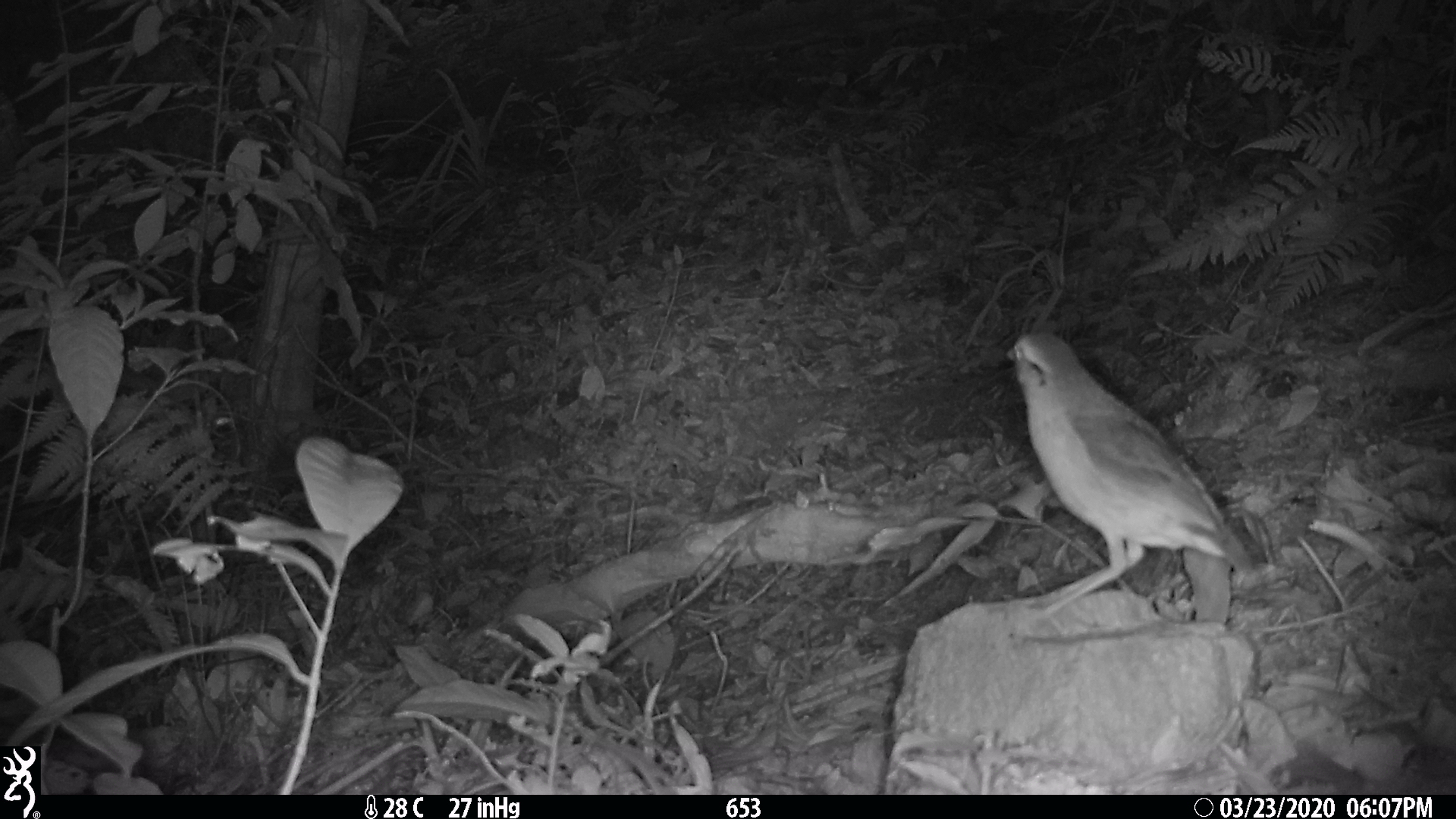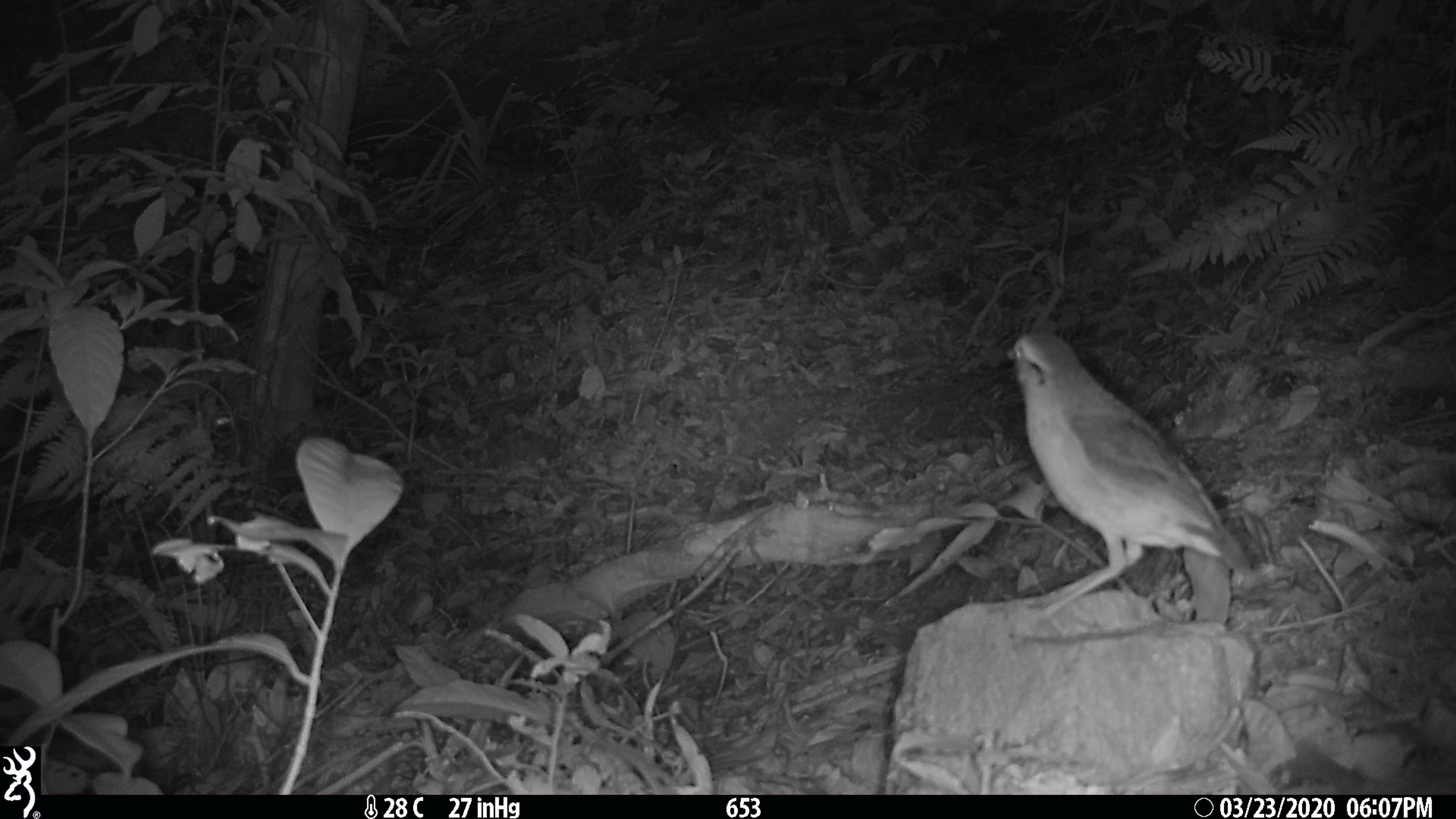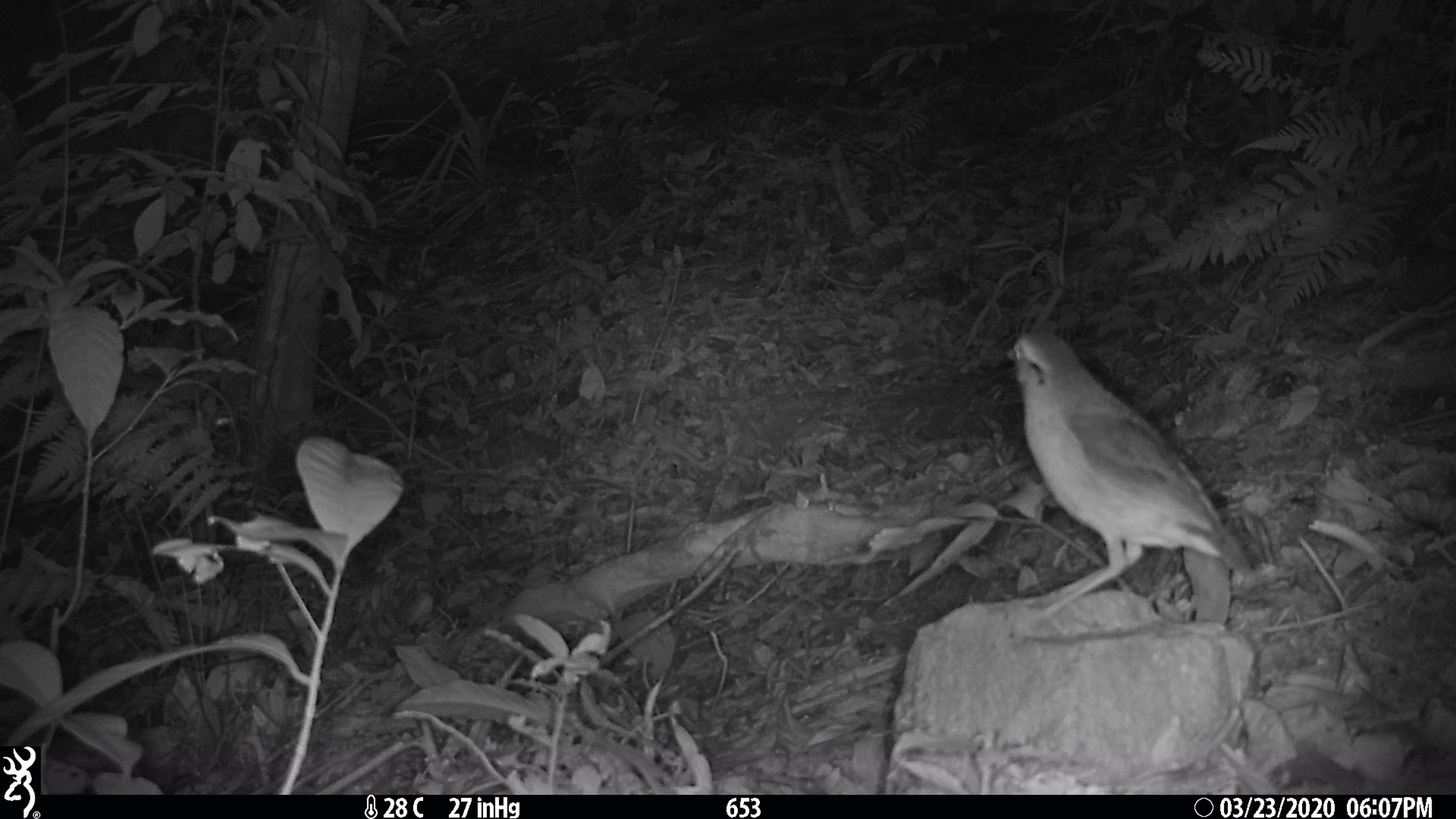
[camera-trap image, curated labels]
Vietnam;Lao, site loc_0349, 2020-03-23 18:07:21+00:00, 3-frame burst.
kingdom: Animalia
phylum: Chordata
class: Aves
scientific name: Aves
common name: bird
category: unidentified bird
Unidentified bird (bird) (Aves). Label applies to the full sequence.